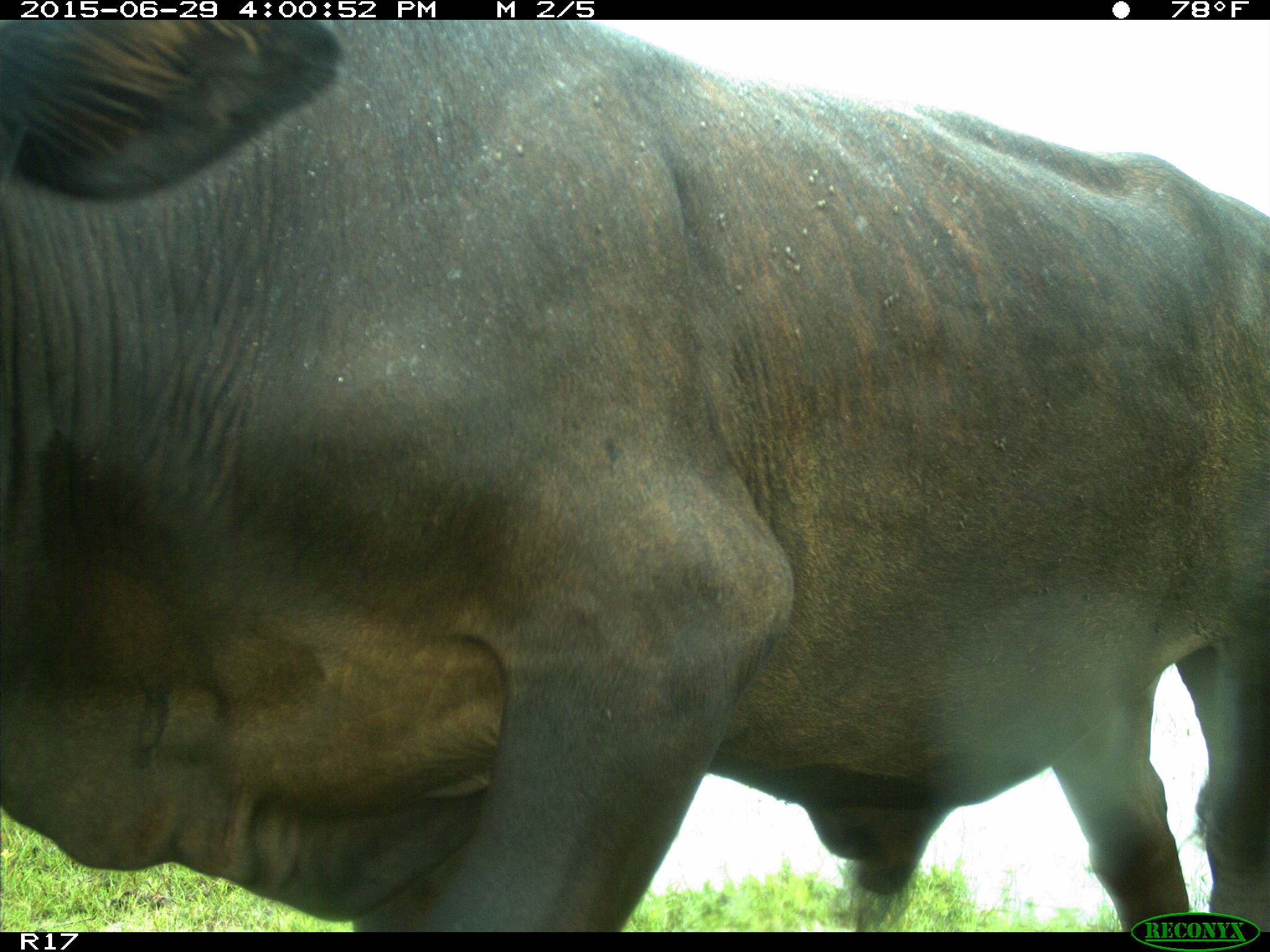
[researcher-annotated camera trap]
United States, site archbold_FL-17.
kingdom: Animalia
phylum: Chordata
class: Mammalia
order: Artiodactyla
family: Bovidae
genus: Bos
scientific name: Bos taurus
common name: domestic cow